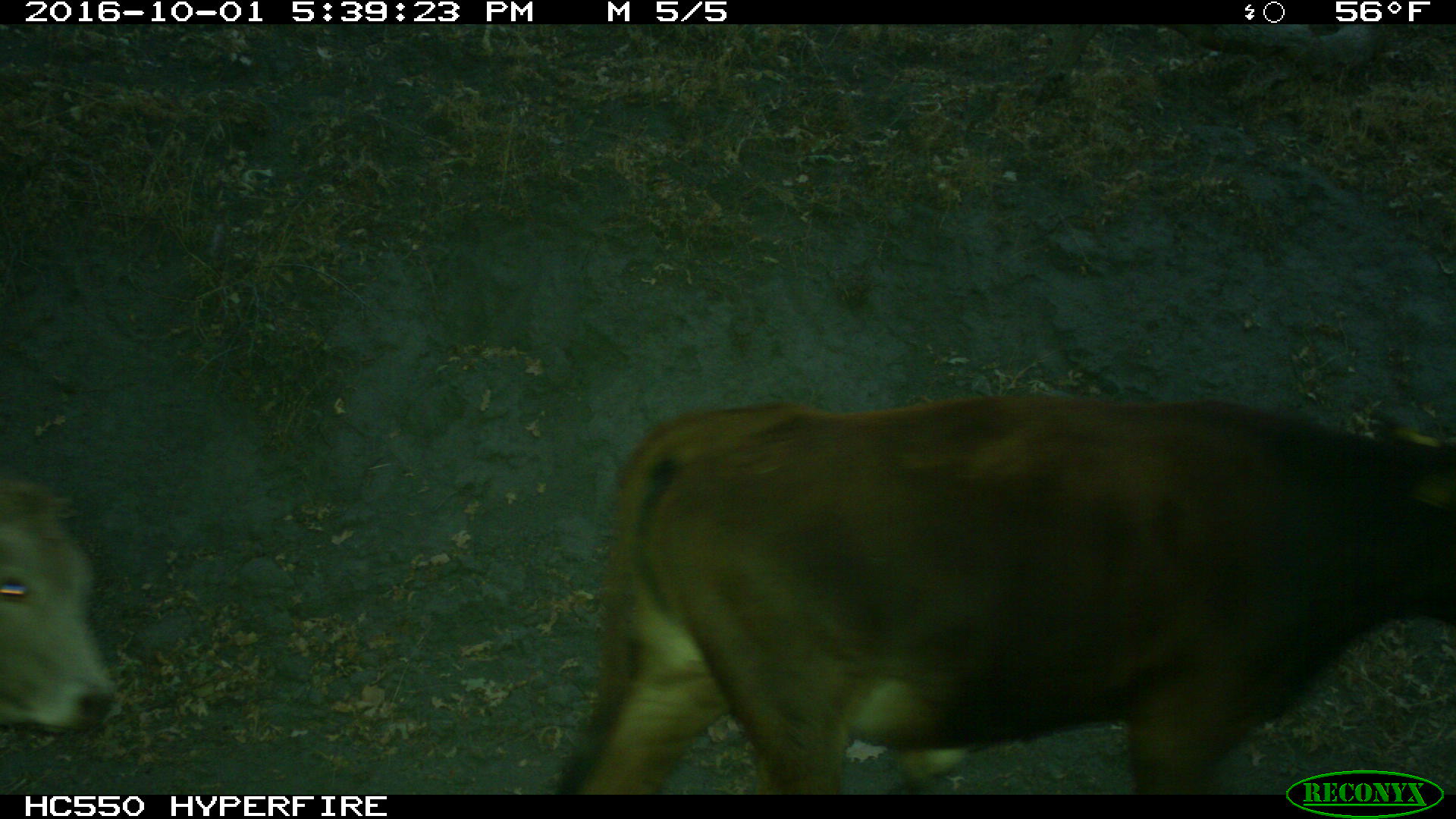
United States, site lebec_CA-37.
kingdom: Animalia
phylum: Chordata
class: Mammalia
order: Artiodactyla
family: Bovidae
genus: Bos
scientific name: Bos taurus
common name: domestic cow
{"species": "Bos taurus (domestic cow)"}